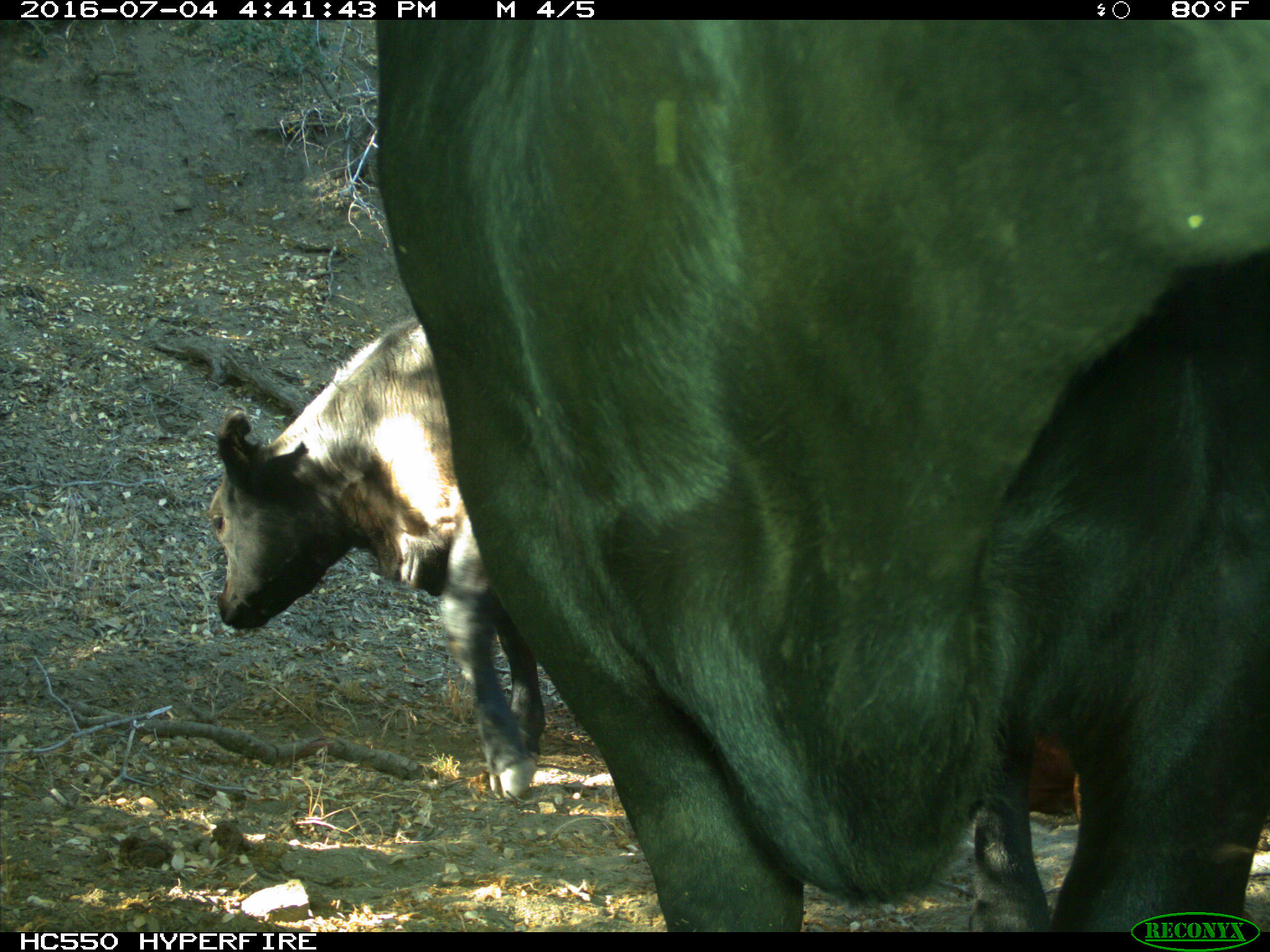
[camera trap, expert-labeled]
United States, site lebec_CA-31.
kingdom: Animalia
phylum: Chordata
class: Mammalia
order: Artiodactyla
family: Bovidae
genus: Bos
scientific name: Bos taurus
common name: domestic cow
Bos taurus (domestic cow).